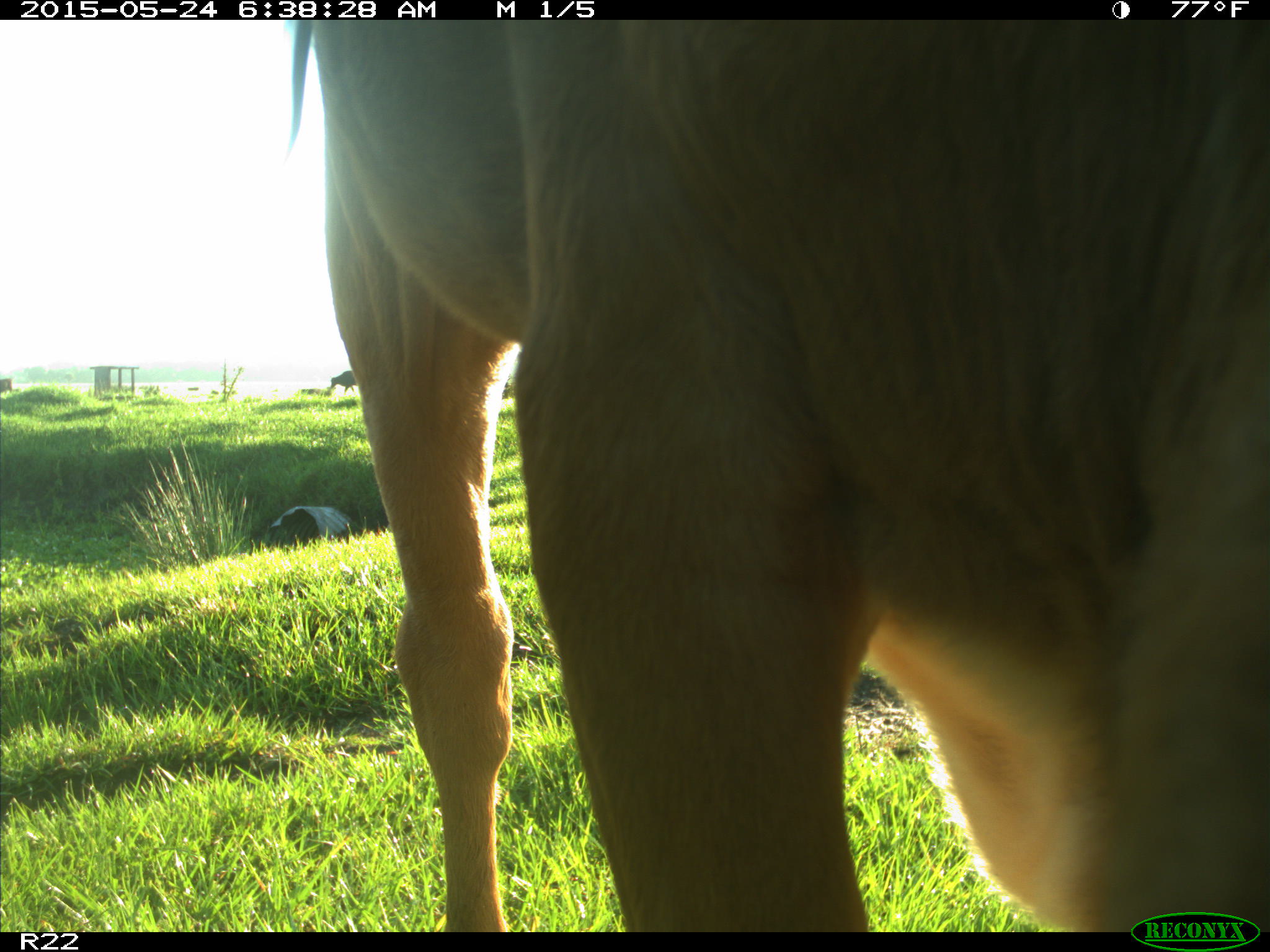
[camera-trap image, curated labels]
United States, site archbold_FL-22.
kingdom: Animalia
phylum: Chordata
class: Mammalia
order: Artiodactyla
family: Bovidae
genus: Bos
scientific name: Bos taurus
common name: domestic cow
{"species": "Bos taurus (domestic cow)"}